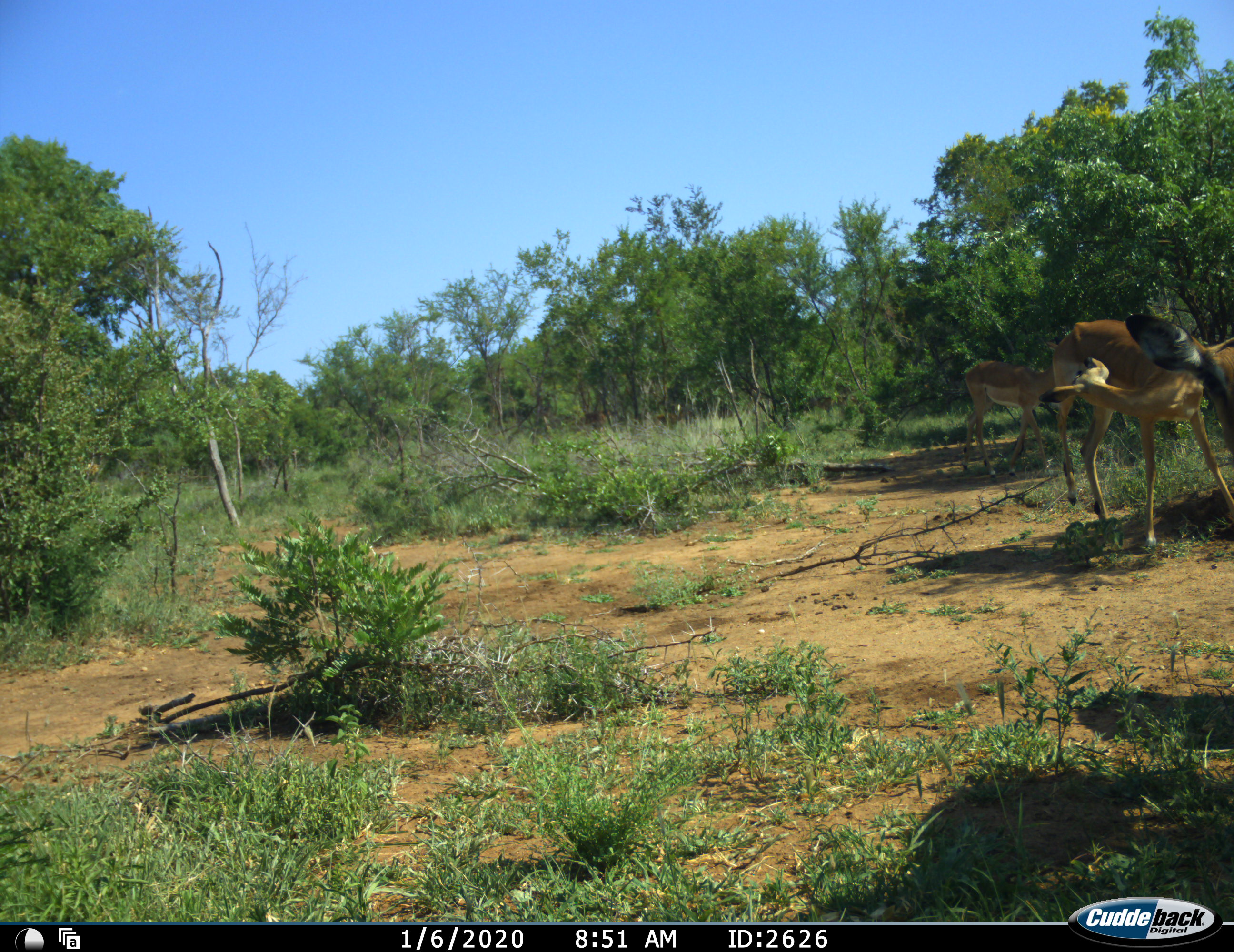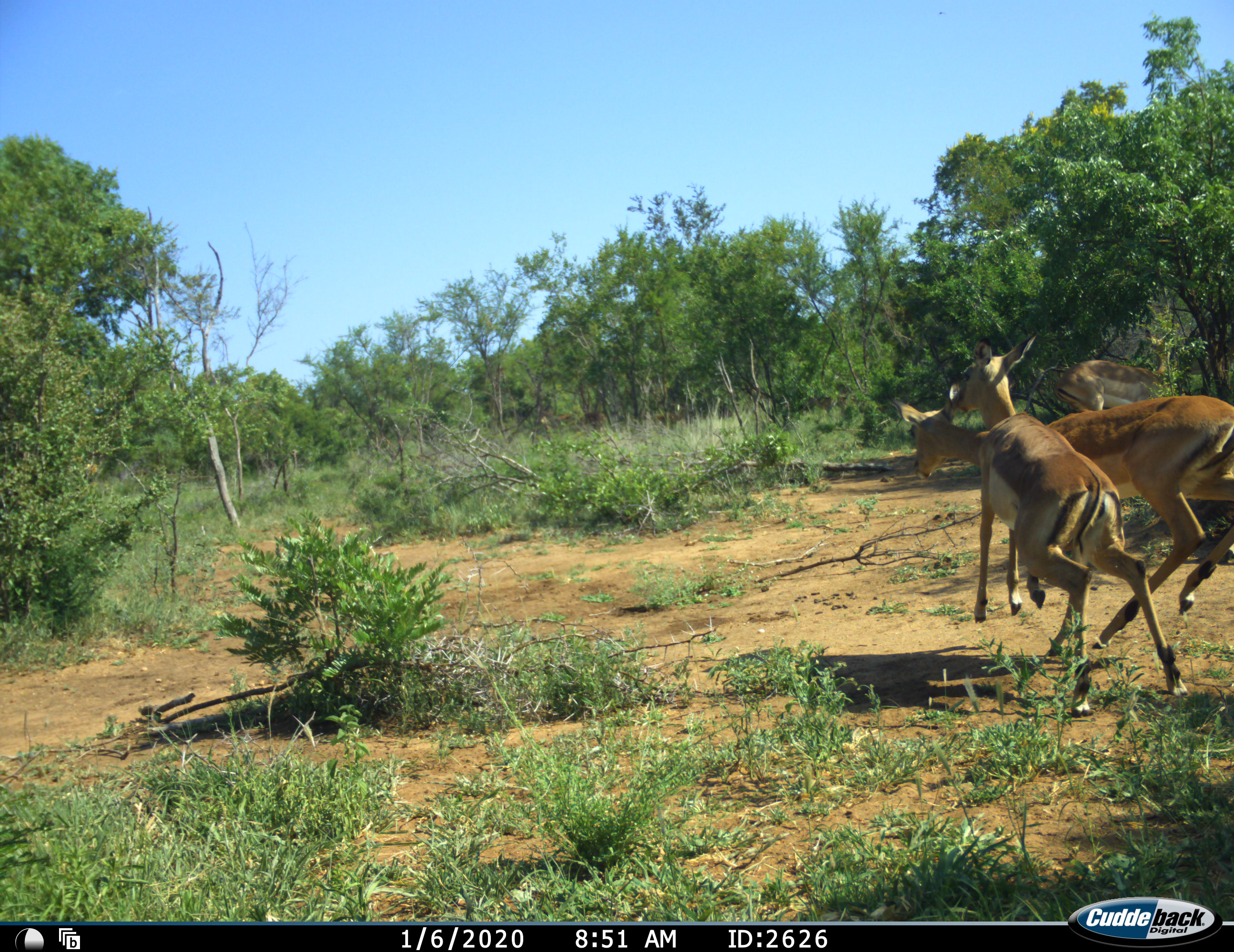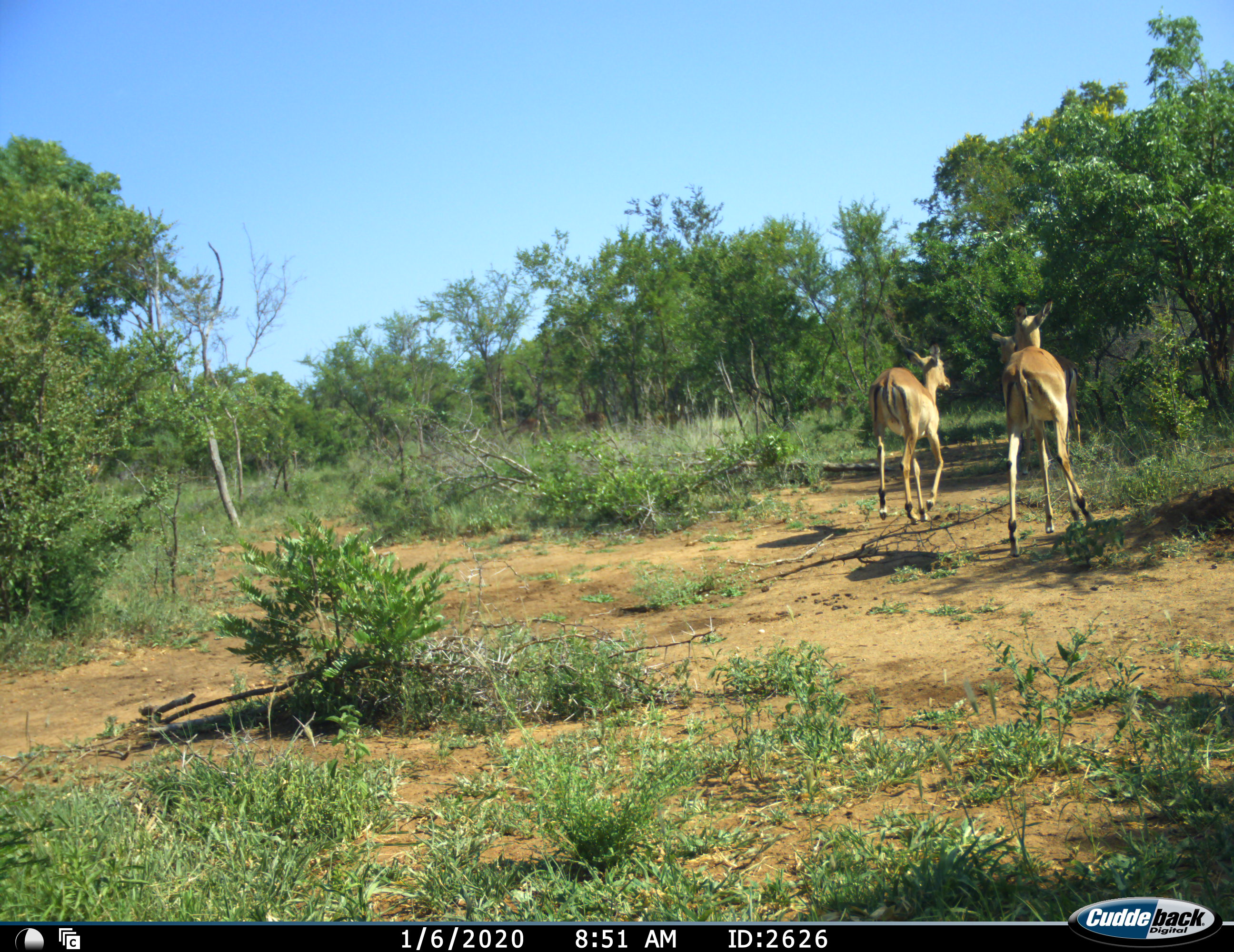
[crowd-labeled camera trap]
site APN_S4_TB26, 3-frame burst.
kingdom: Animalia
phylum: Chordata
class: Mammalia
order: Artiodactyla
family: Bovidae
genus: Aepyceros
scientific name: Aepyceros melampus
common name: impala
Impala (Aepyceros melampus), count 3. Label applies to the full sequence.